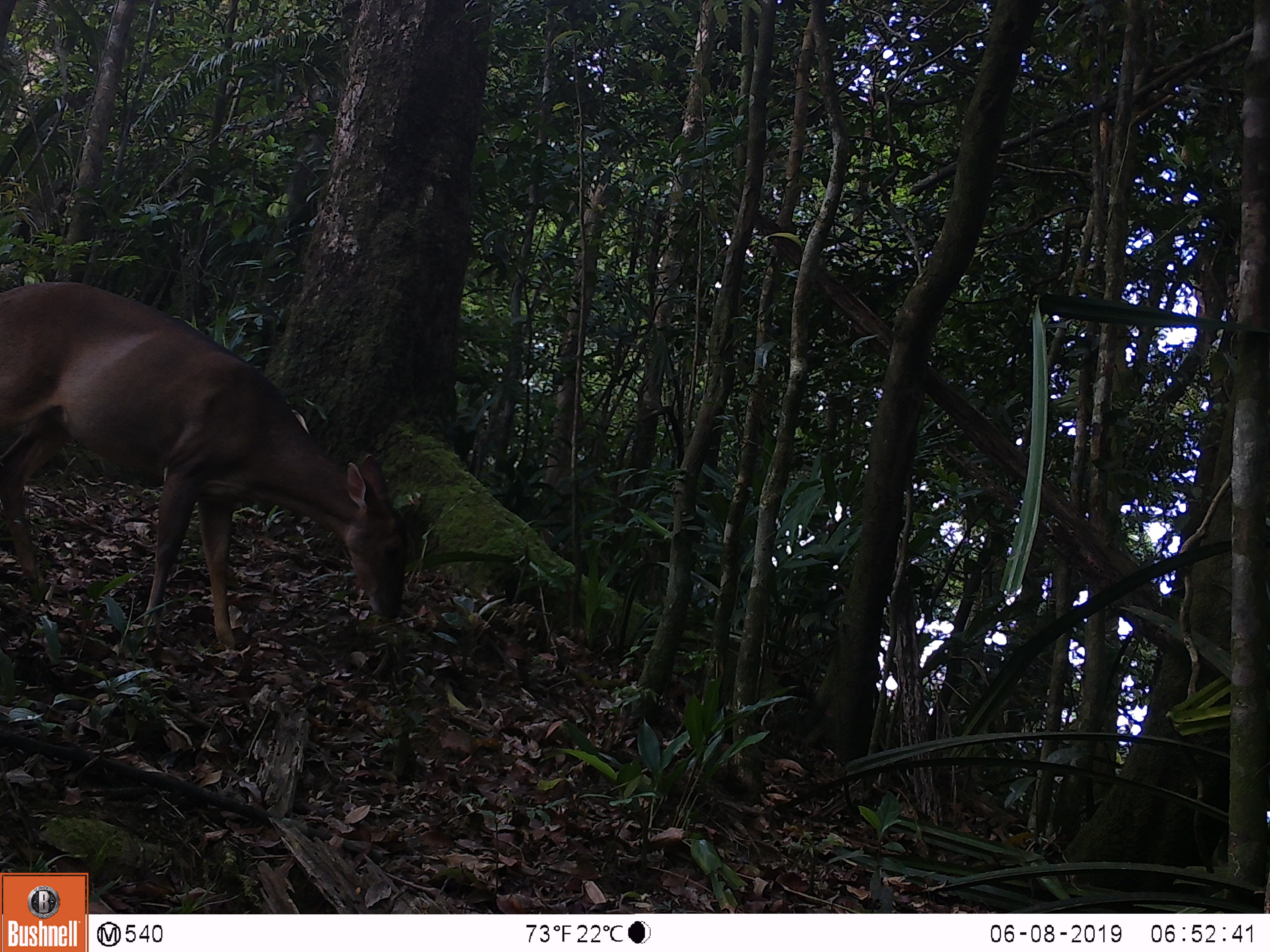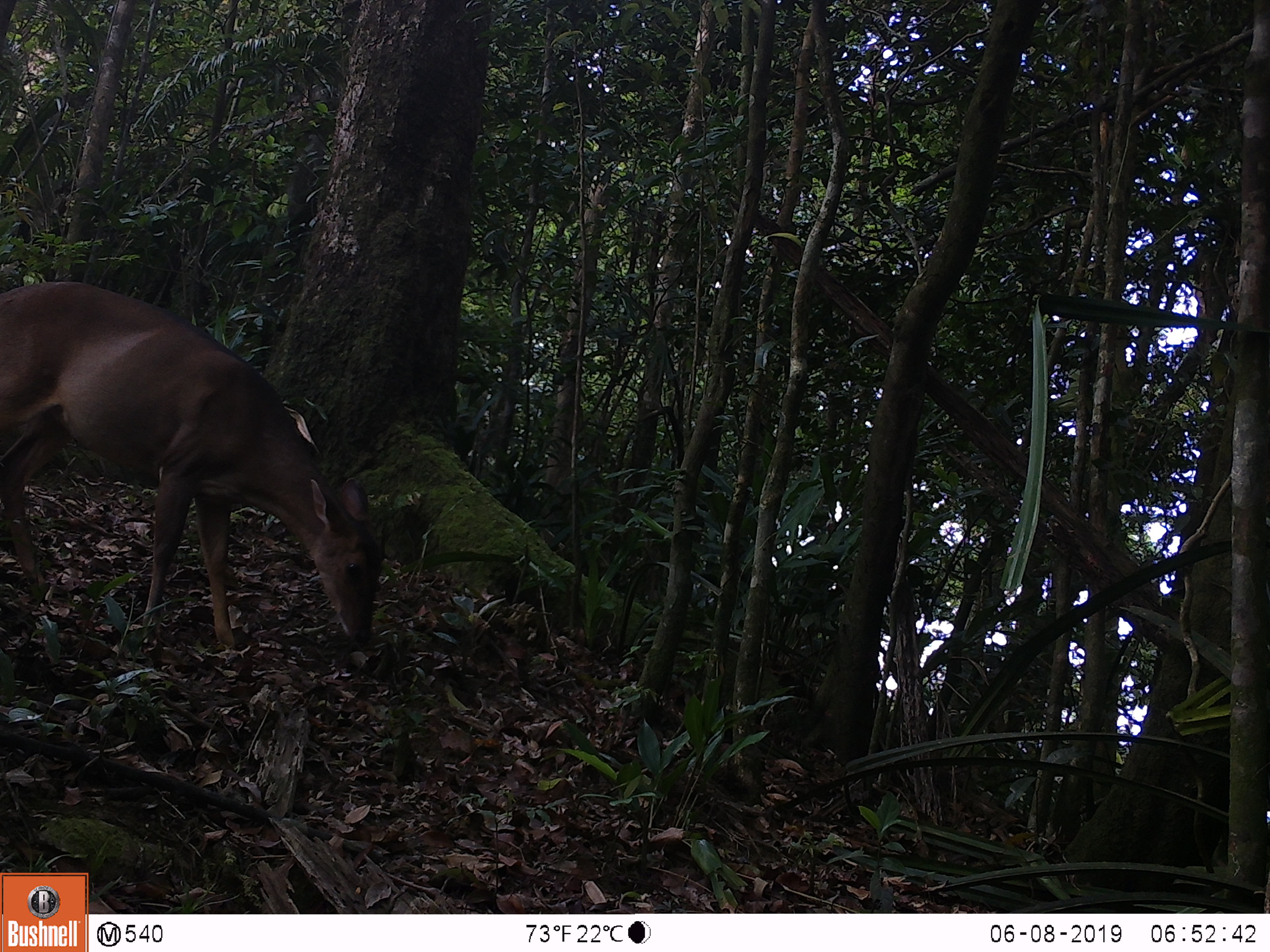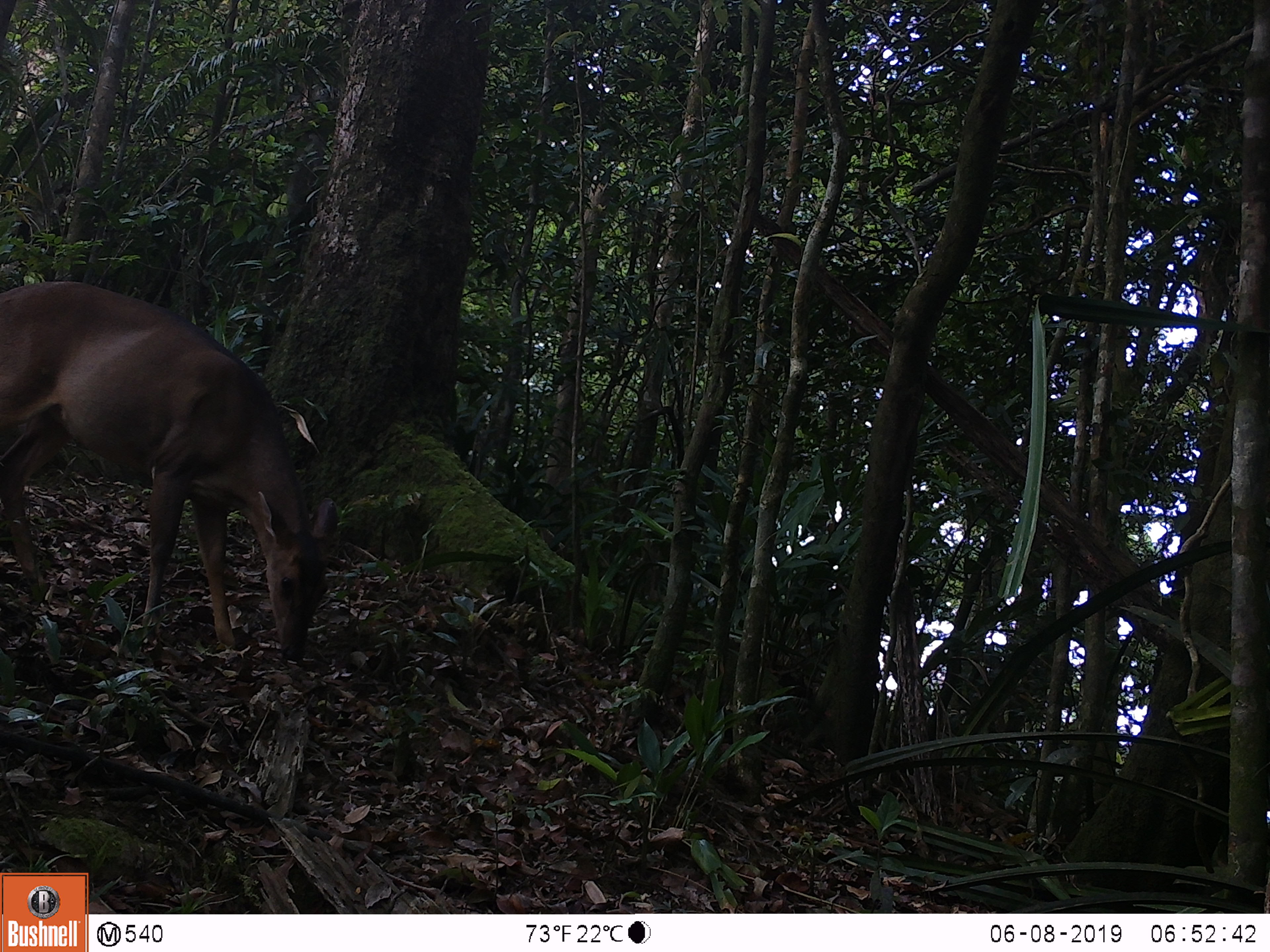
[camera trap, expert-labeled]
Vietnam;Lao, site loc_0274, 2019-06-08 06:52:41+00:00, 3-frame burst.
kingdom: Animalia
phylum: Chordata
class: Mammalia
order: Artiodactyla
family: Cervidae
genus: Muntiacus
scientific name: Muntiacus vuquangensis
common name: large-antlered muntjac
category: large antlered muntjac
Large antlered muntjac (large-antlered muntjac) (Muntiacus vuquangensis). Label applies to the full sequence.